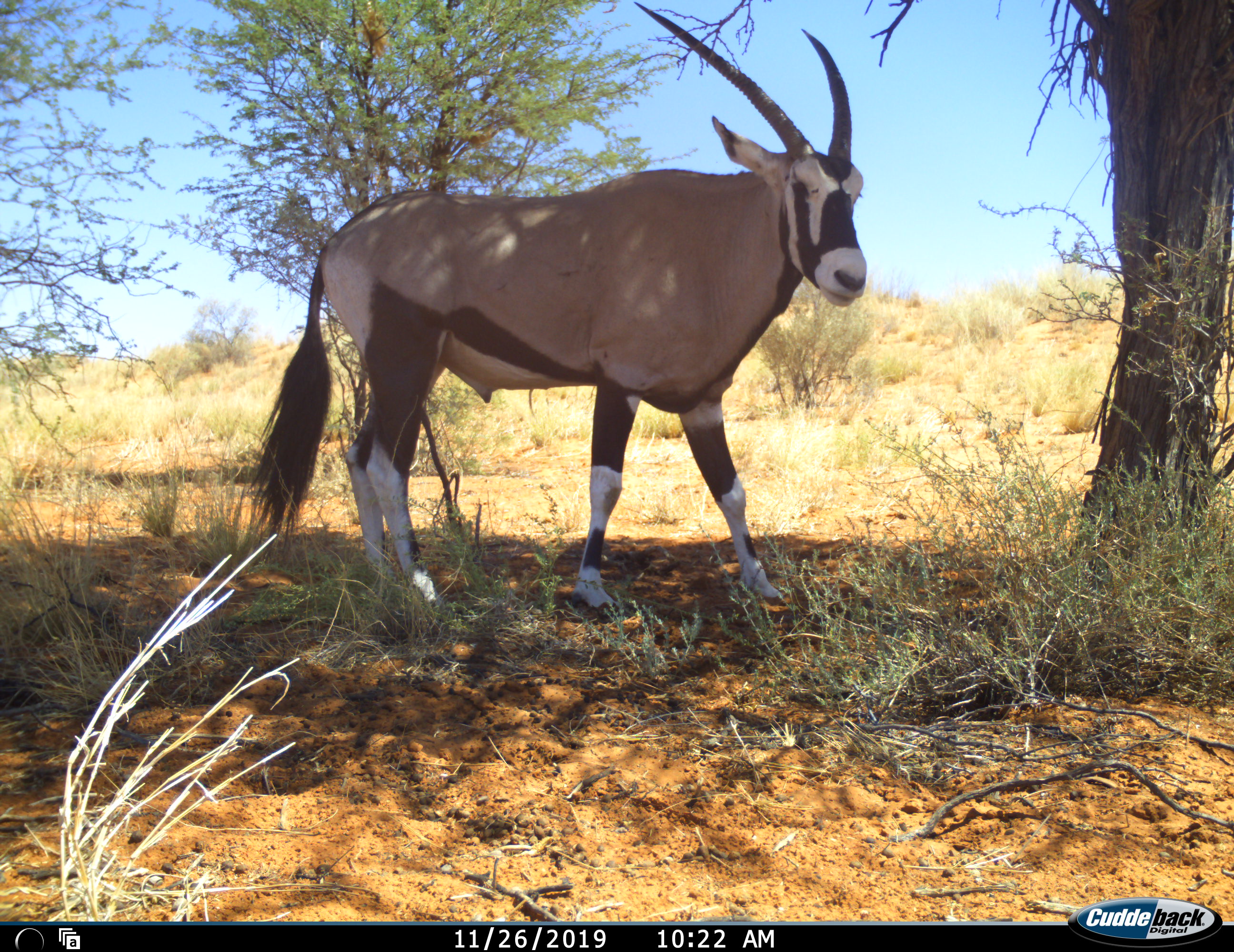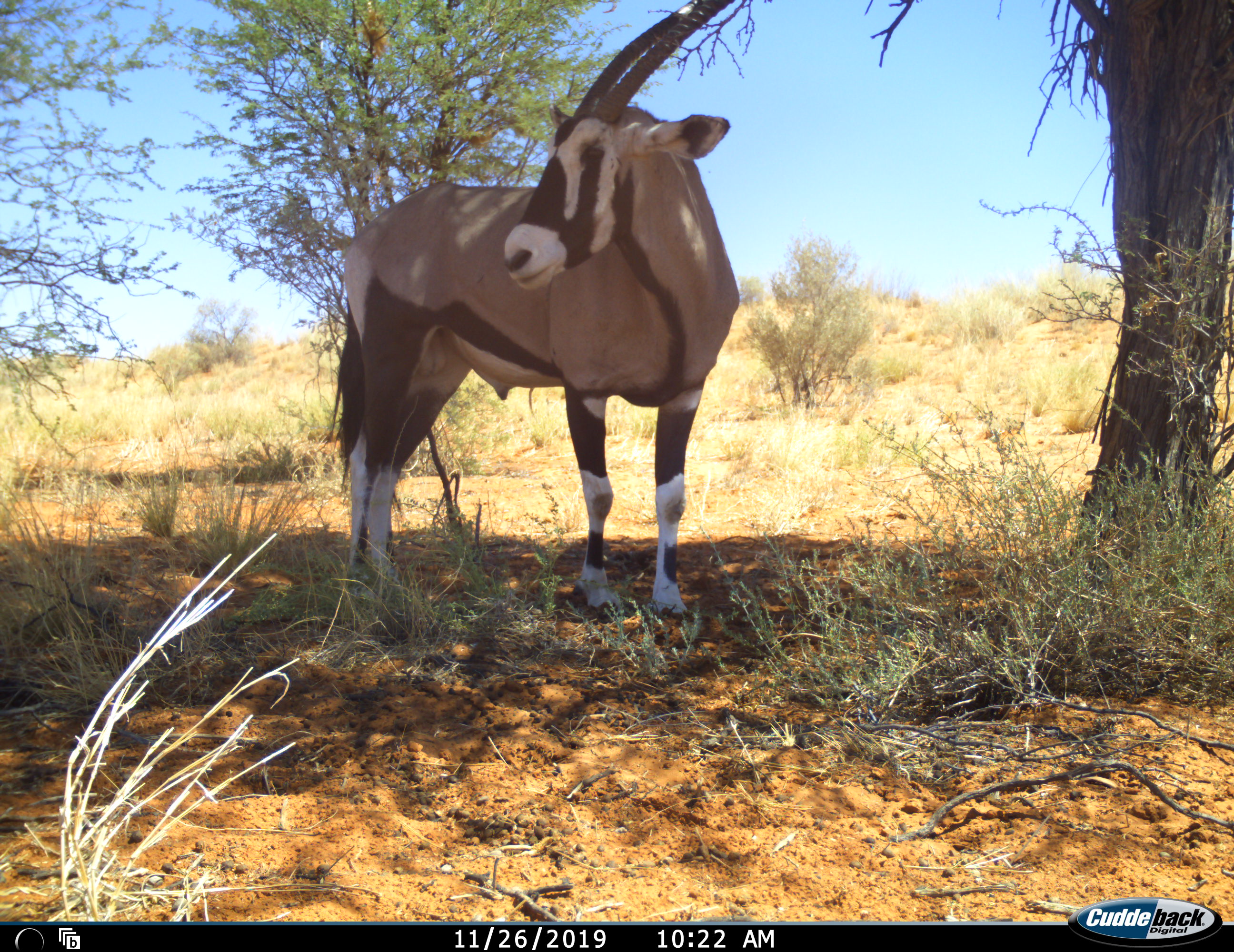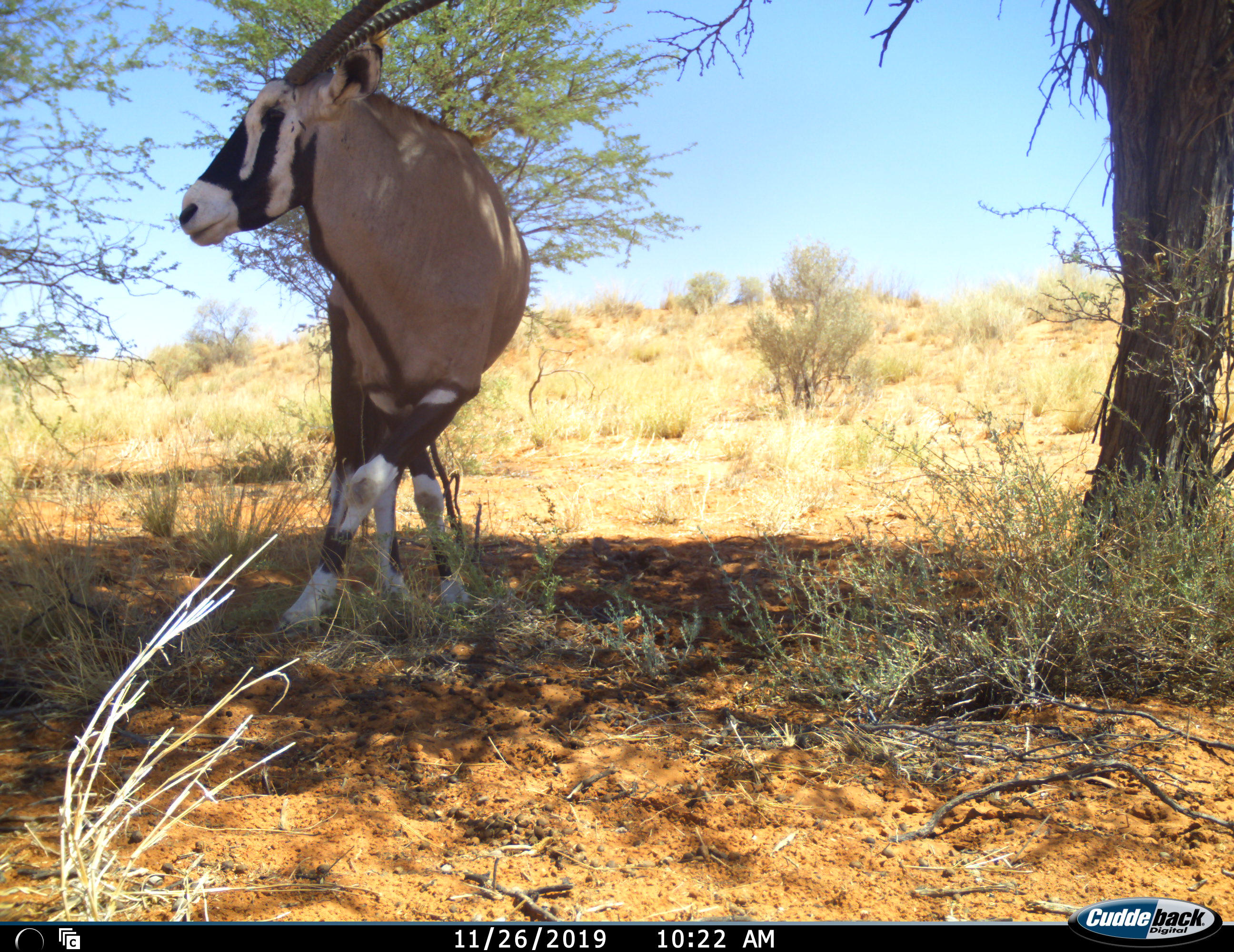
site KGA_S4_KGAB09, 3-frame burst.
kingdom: Animalia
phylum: Chordata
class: Mammalia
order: Artiodactyla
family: Bovidae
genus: Oryx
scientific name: Oryx gazella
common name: gemsbok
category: oryx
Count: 1.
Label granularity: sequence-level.